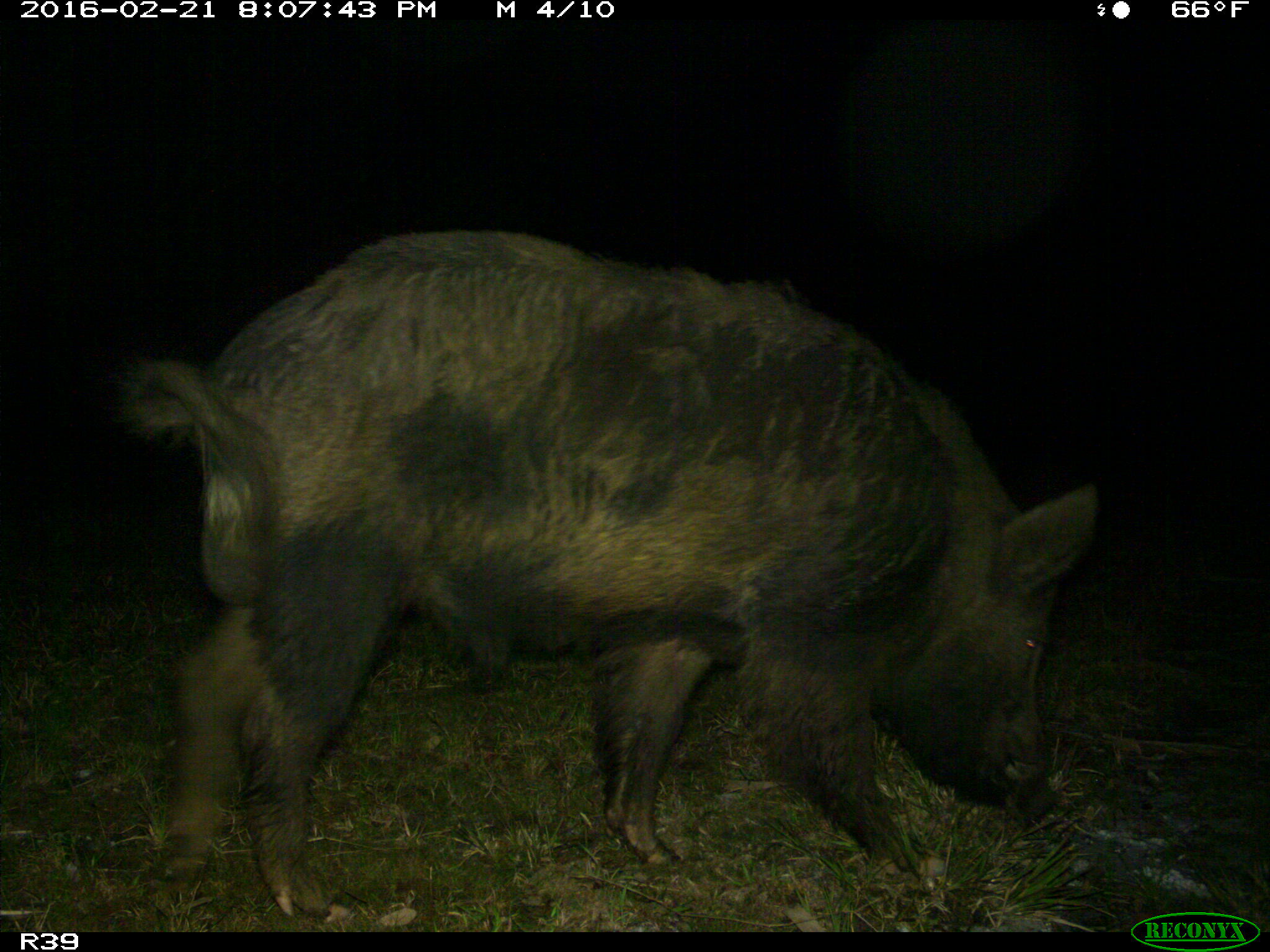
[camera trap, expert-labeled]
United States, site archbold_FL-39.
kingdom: Animalia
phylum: Chordata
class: Mammalia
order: Artiodactyla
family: Suidae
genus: Sus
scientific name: Sus scrofa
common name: wild boar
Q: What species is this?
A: Sus scrofa (wild boar).